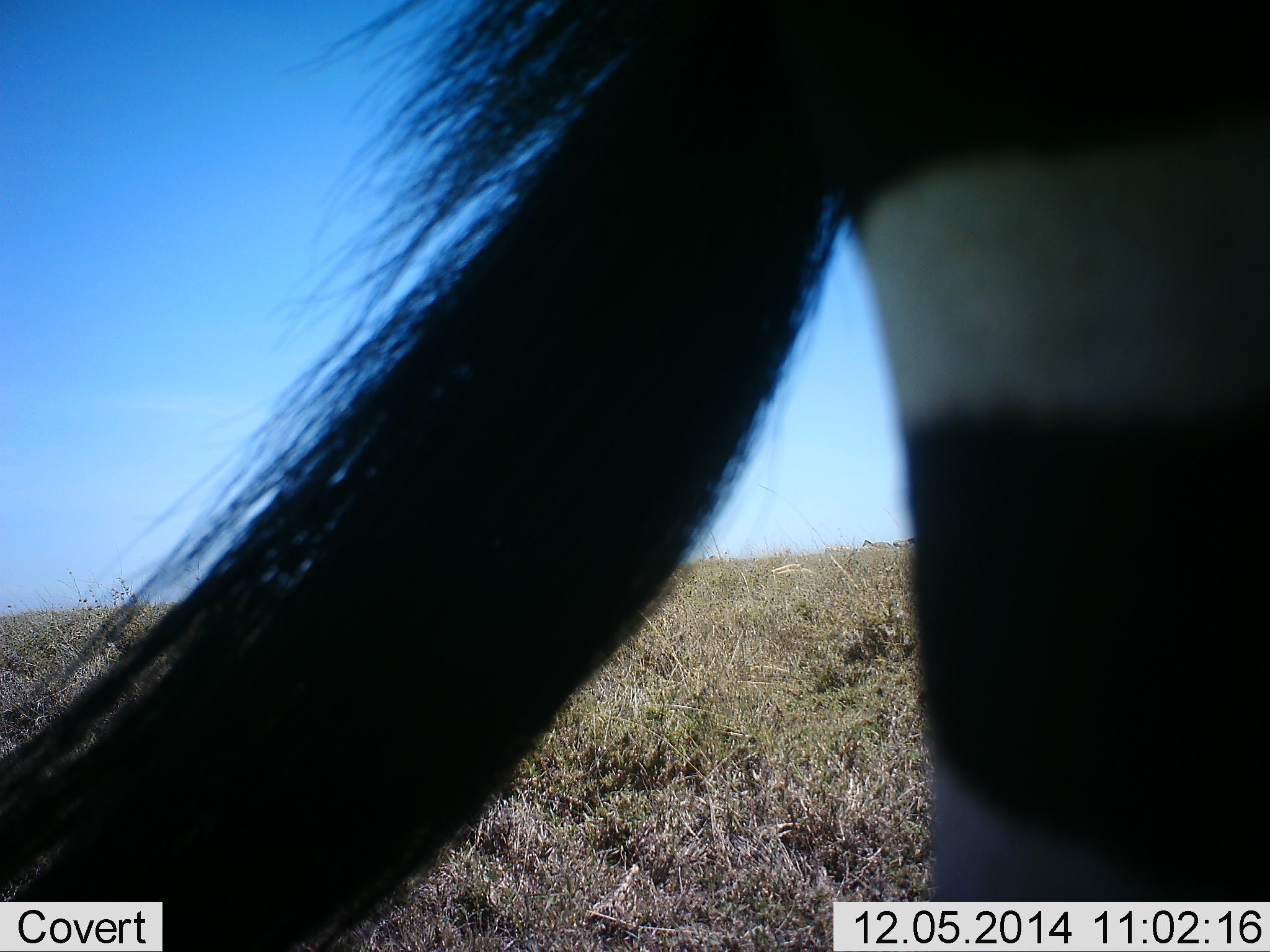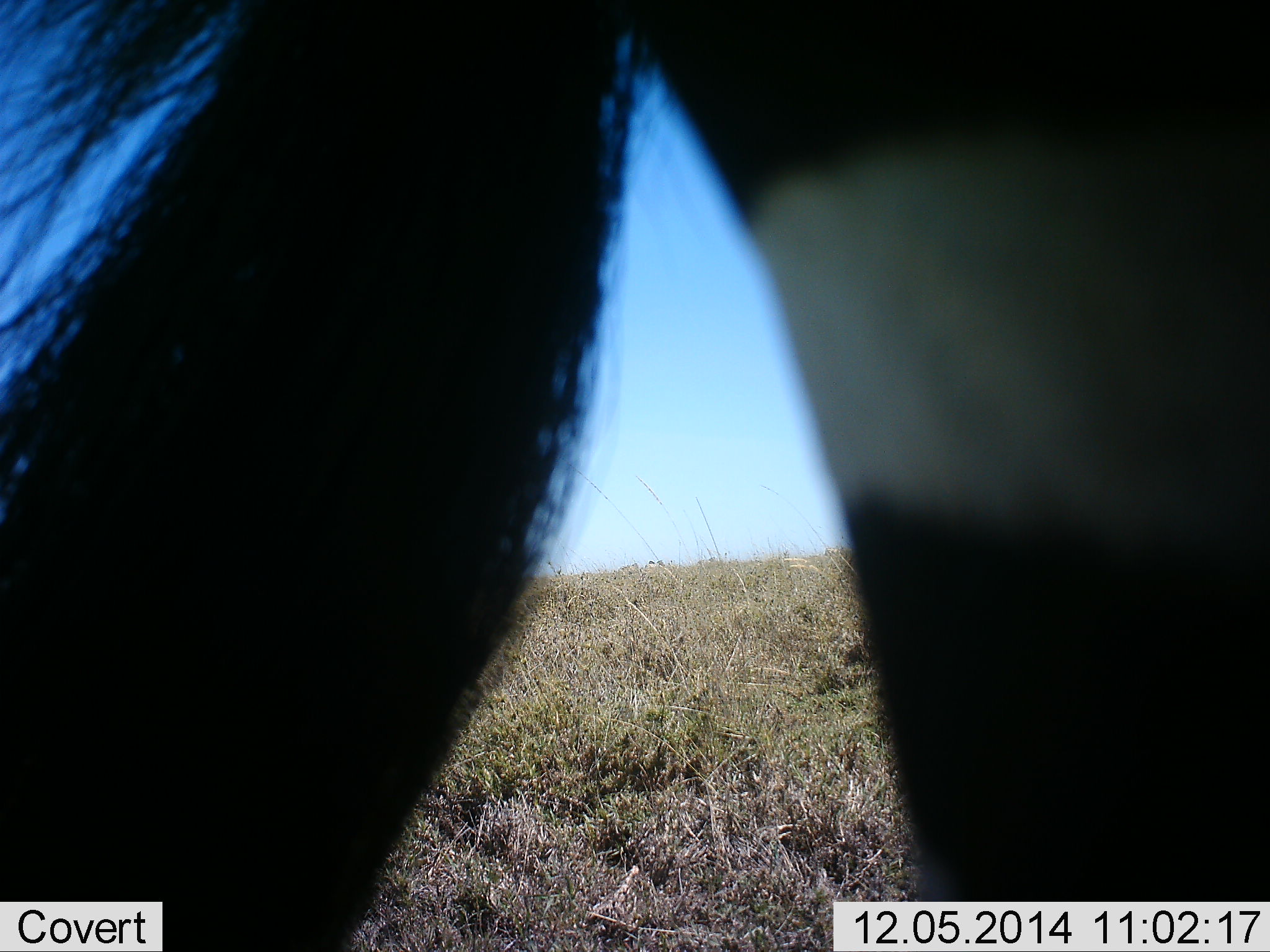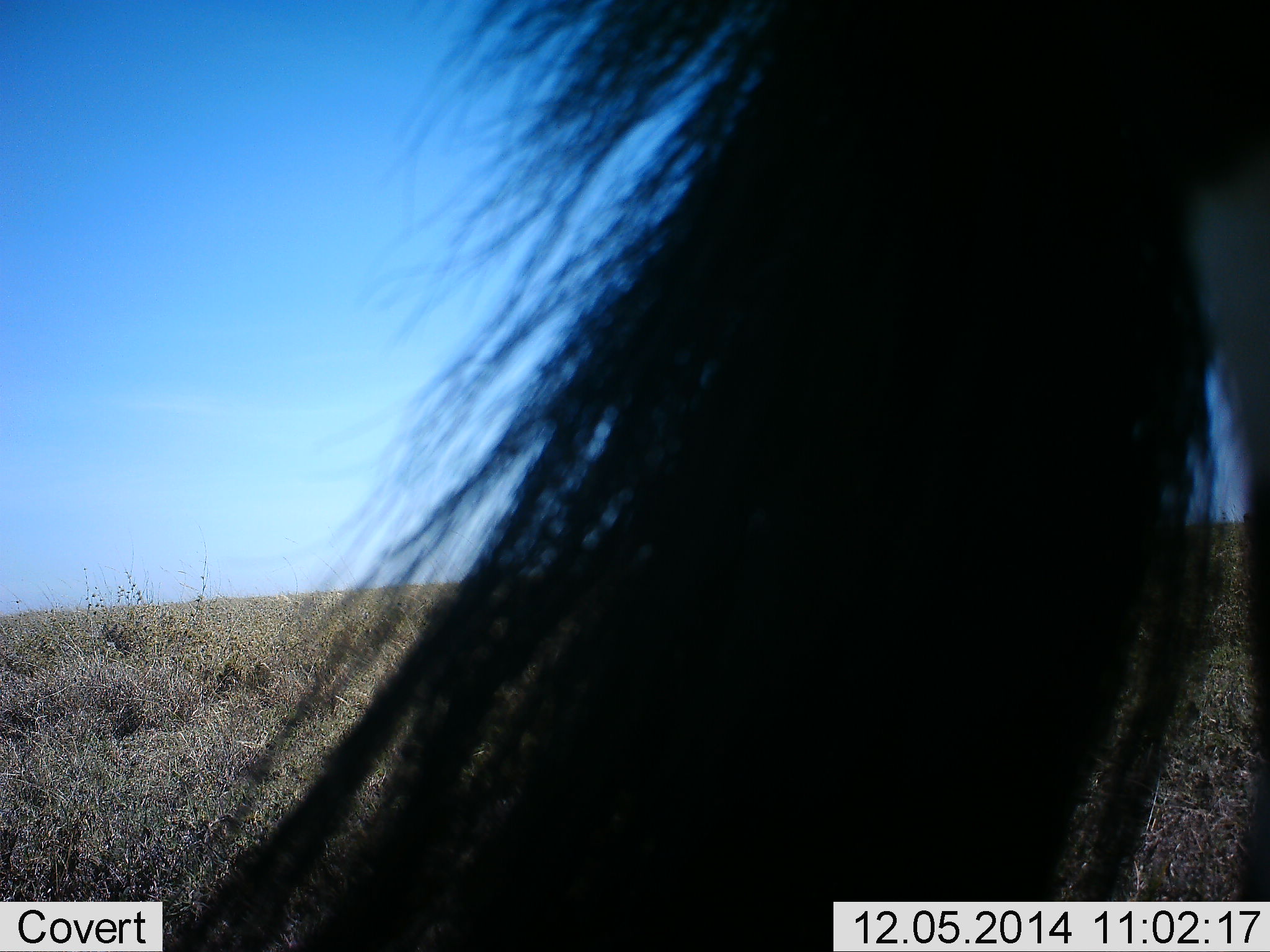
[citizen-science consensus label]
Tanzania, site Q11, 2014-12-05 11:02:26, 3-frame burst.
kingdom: Animalia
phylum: Chordata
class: Mammalia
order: Perissodactyla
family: Equidae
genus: Equus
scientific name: Equus quagga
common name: plains zebra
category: zebra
Zebra (plains zebra) (Equus quagga), count 1. Behavior (volunteer vote fractions): standing 70%, resting 10%, moving 20%, interacting 0%. Young present (vote fraction): 0%. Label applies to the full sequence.